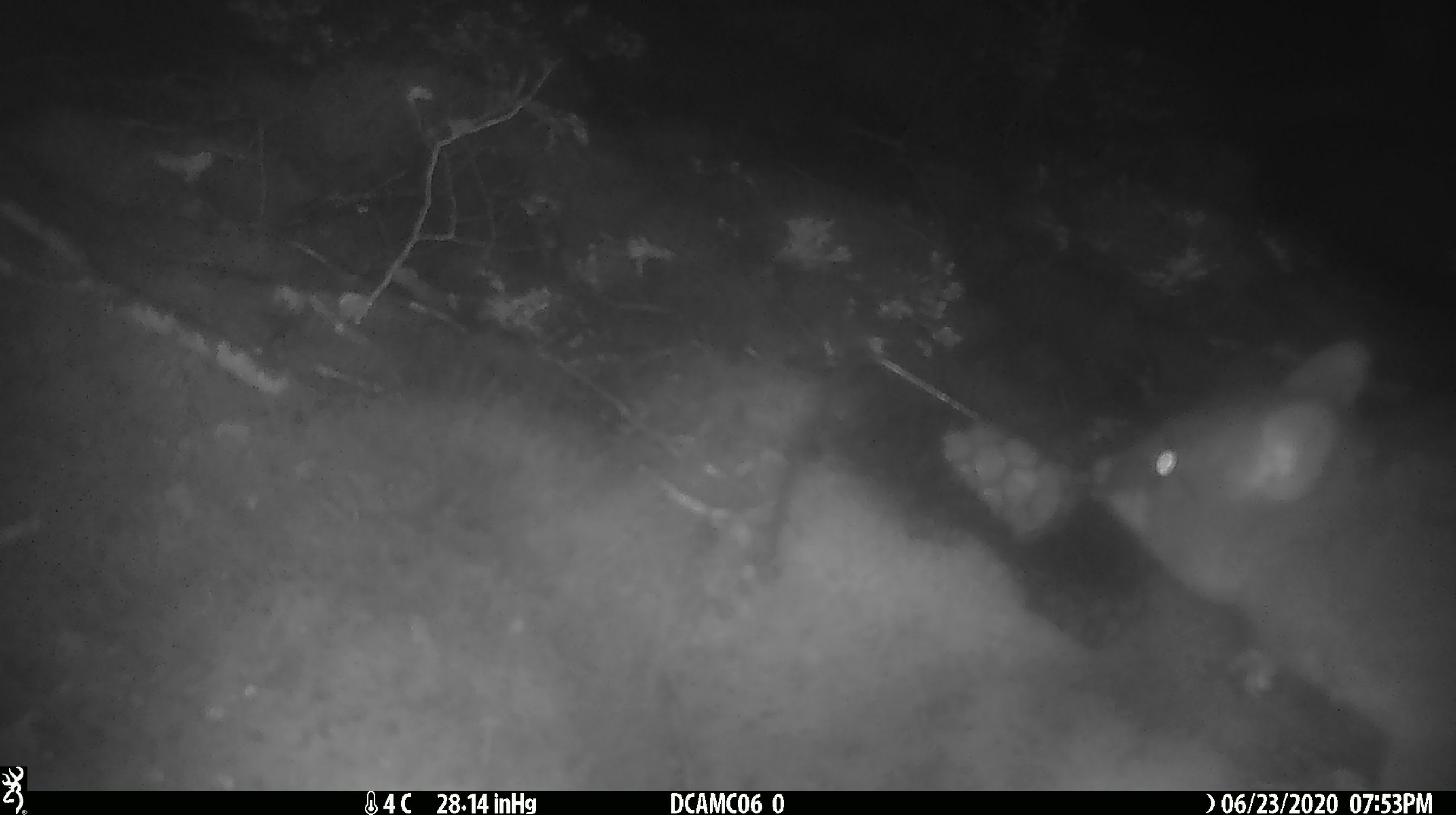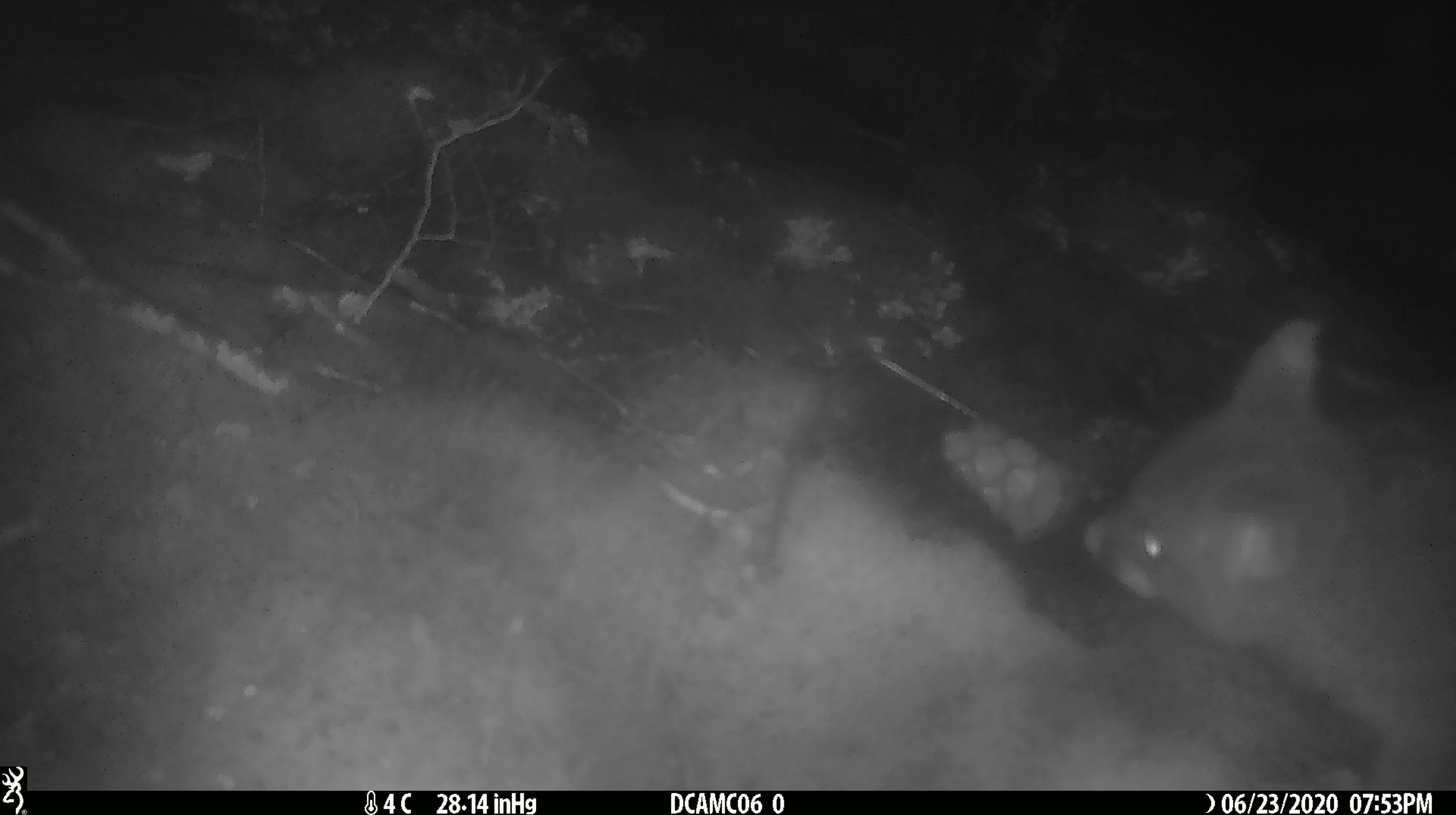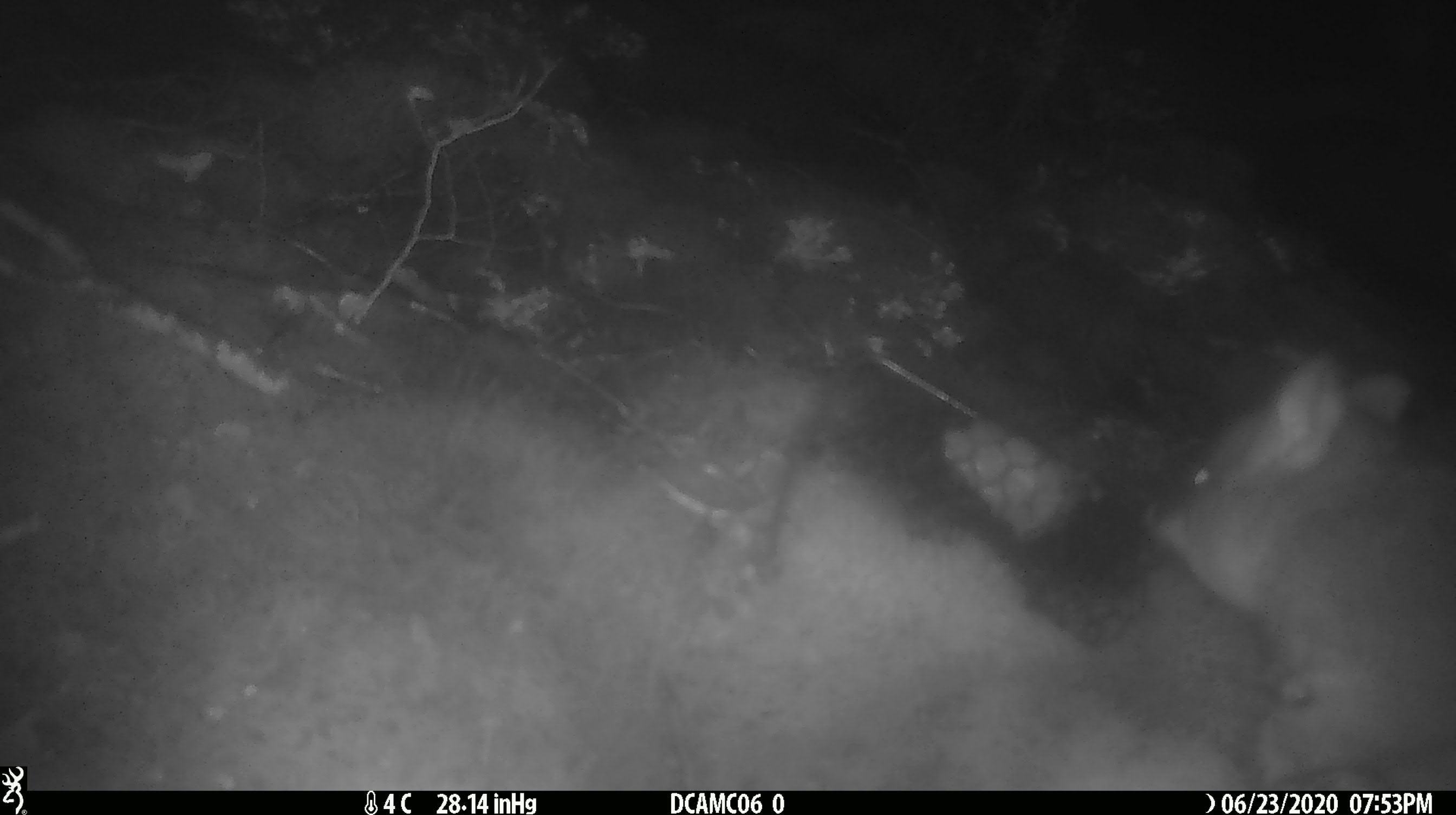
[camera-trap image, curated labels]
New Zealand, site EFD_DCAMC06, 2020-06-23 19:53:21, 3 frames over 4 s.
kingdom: Animalia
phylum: Chordata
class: Mammalia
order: Diprotodontia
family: Phalangeridae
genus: Trichosurus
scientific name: Trichosurus vulpecula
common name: common brushtail possum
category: possum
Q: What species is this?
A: Possum (common brushtail possum) (Trichosurus vulpecula).